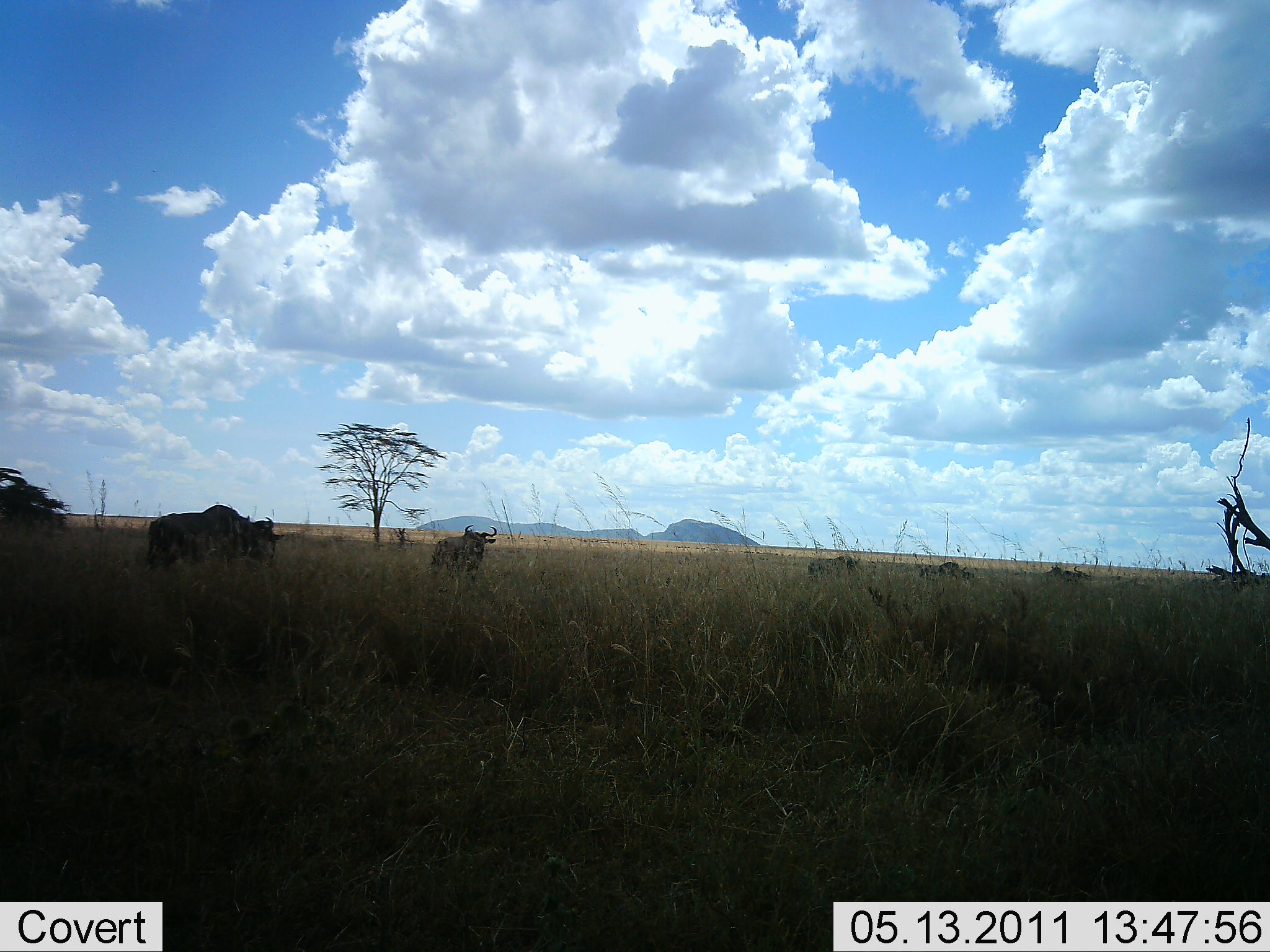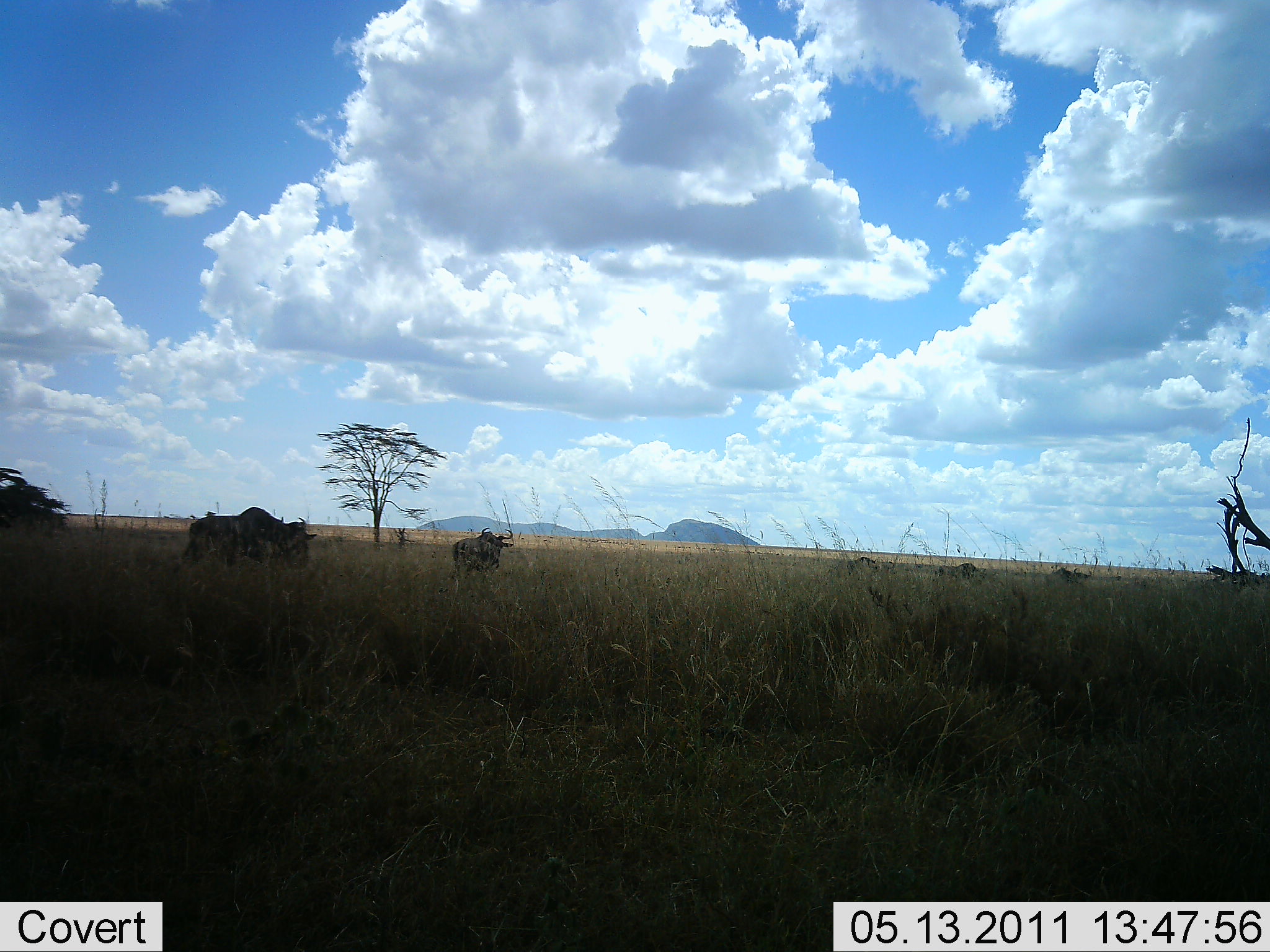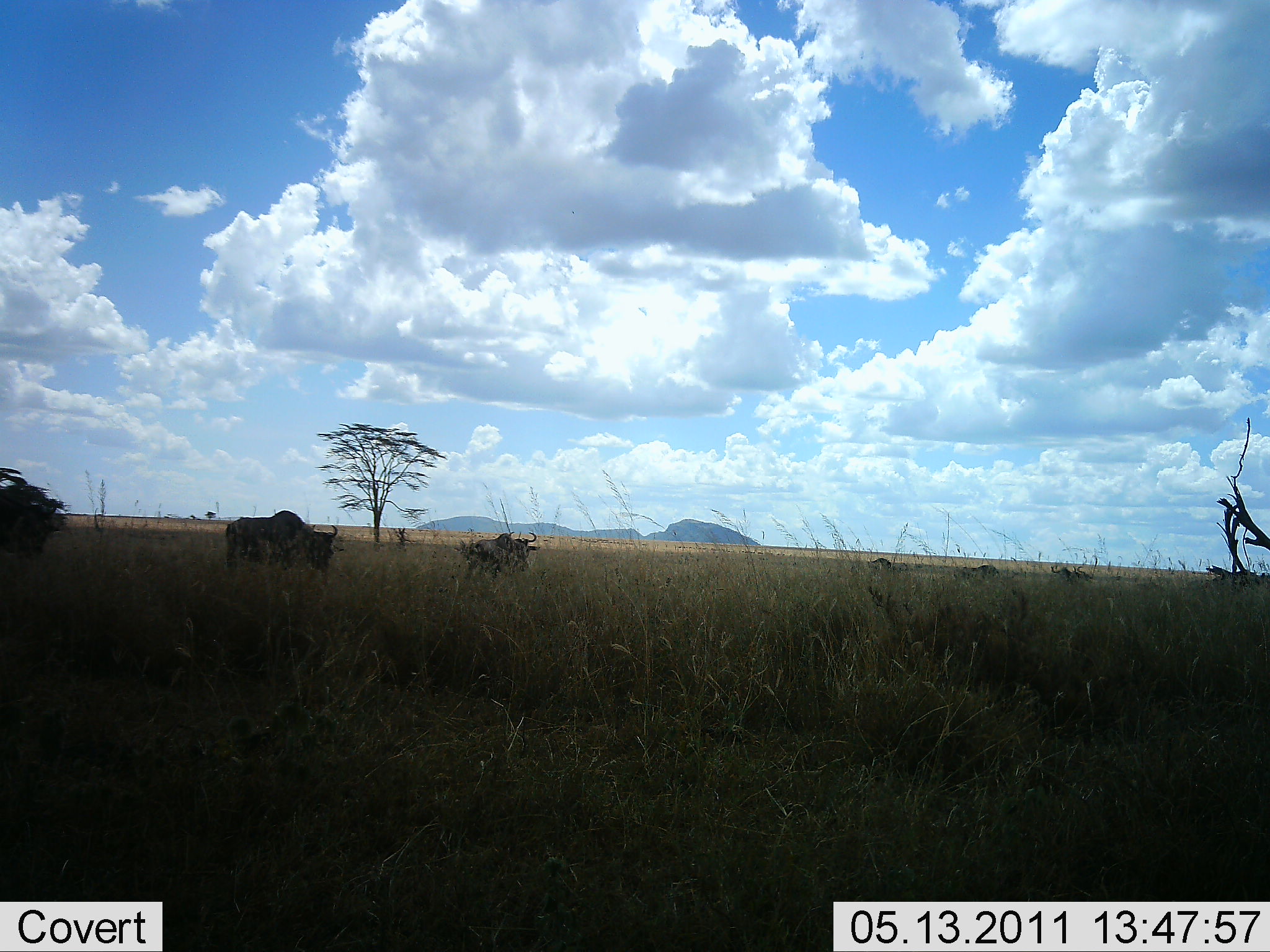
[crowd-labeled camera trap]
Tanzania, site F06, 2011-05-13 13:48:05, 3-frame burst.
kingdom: Animalia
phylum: Chordata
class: Mammalia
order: Artiodactyla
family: Bovidae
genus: Connochaetes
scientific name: Connochaetes taurinus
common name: blue wildebeest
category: wildebeest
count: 7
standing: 0%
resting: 0%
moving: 100%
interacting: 7%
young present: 0%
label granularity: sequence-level